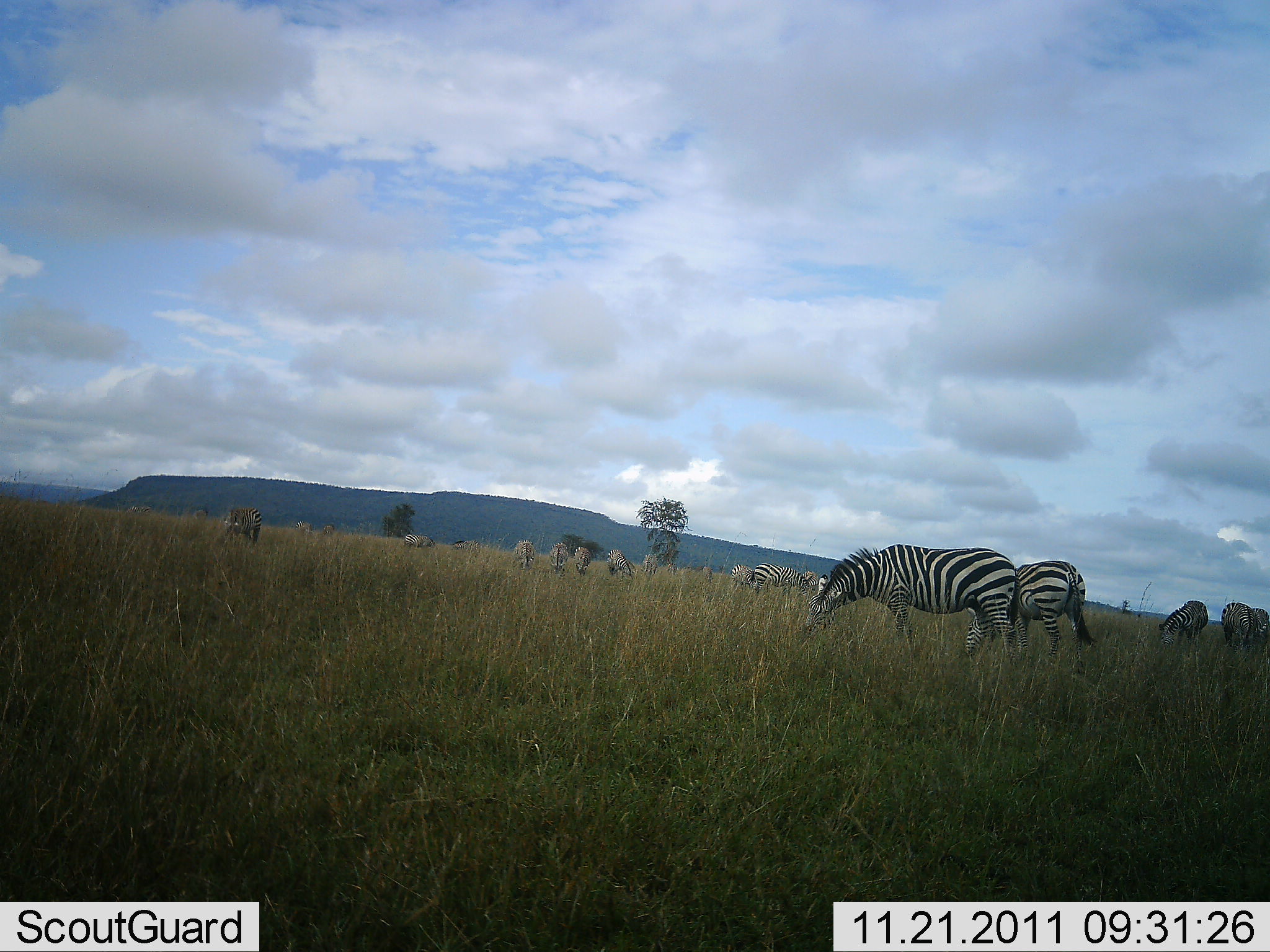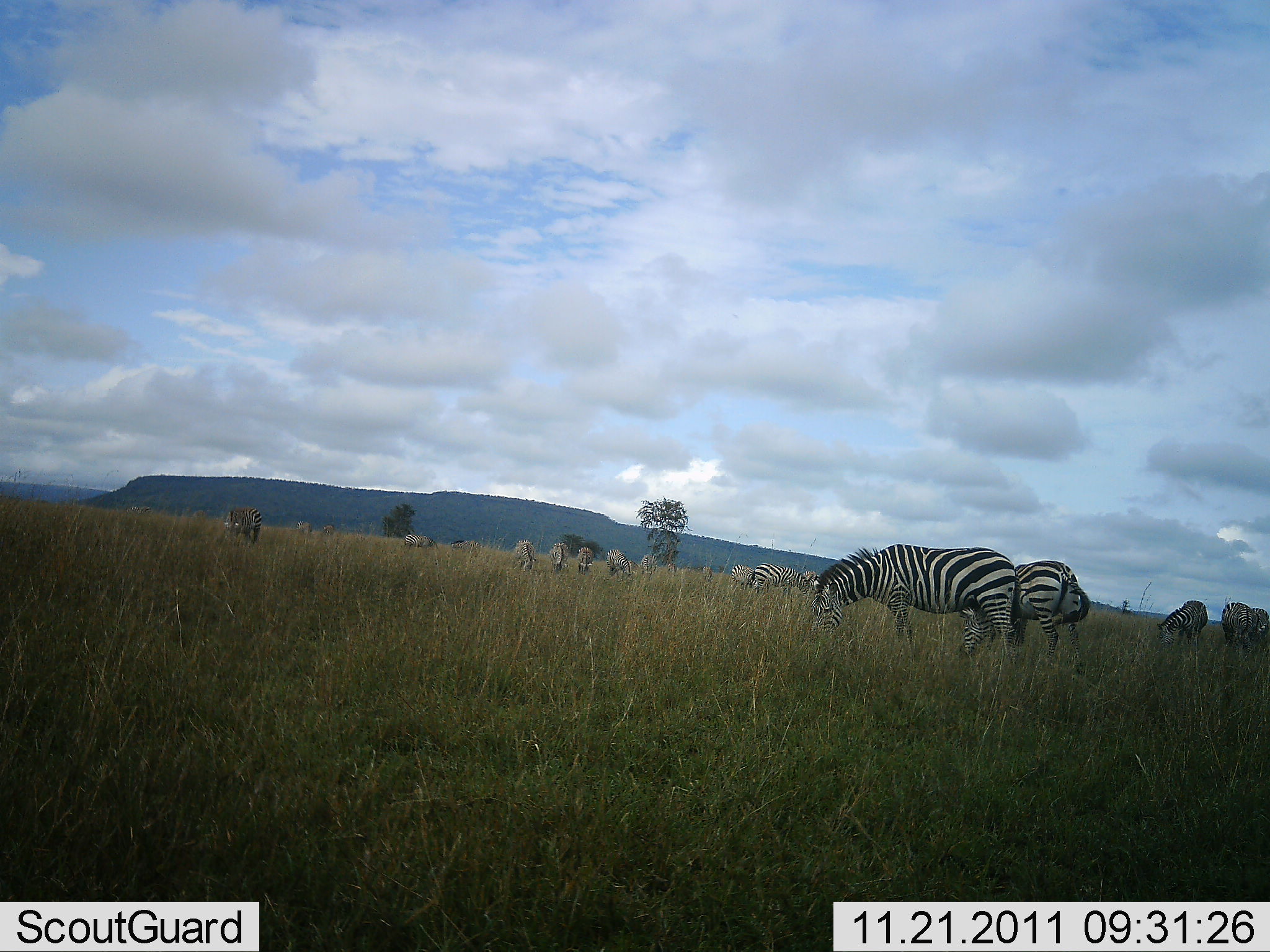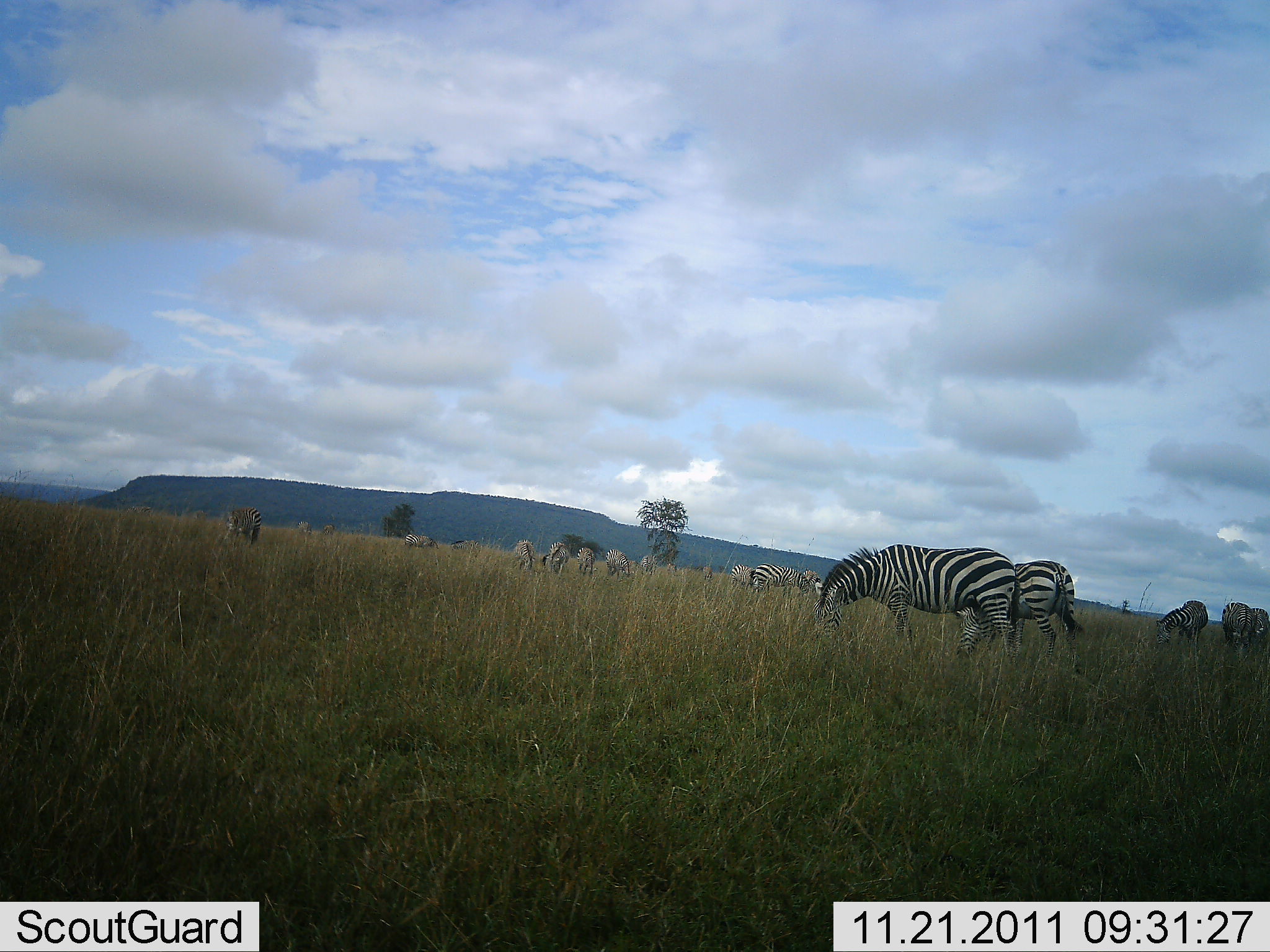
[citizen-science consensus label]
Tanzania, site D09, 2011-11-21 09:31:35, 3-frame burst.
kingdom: Animalia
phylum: Chordata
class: Mammalia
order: Perissodactyla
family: Equidae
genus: Equus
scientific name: Equus quagga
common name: plains zebra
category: zebra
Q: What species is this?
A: Zebra (plains zebra) (Equus quagga).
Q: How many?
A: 11-50.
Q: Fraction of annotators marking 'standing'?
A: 36%.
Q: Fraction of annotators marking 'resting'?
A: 0%.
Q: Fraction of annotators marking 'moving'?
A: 0%.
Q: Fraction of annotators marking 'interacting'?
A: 0%.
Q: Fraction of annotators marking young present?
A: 0%.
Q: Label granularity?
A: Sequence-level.